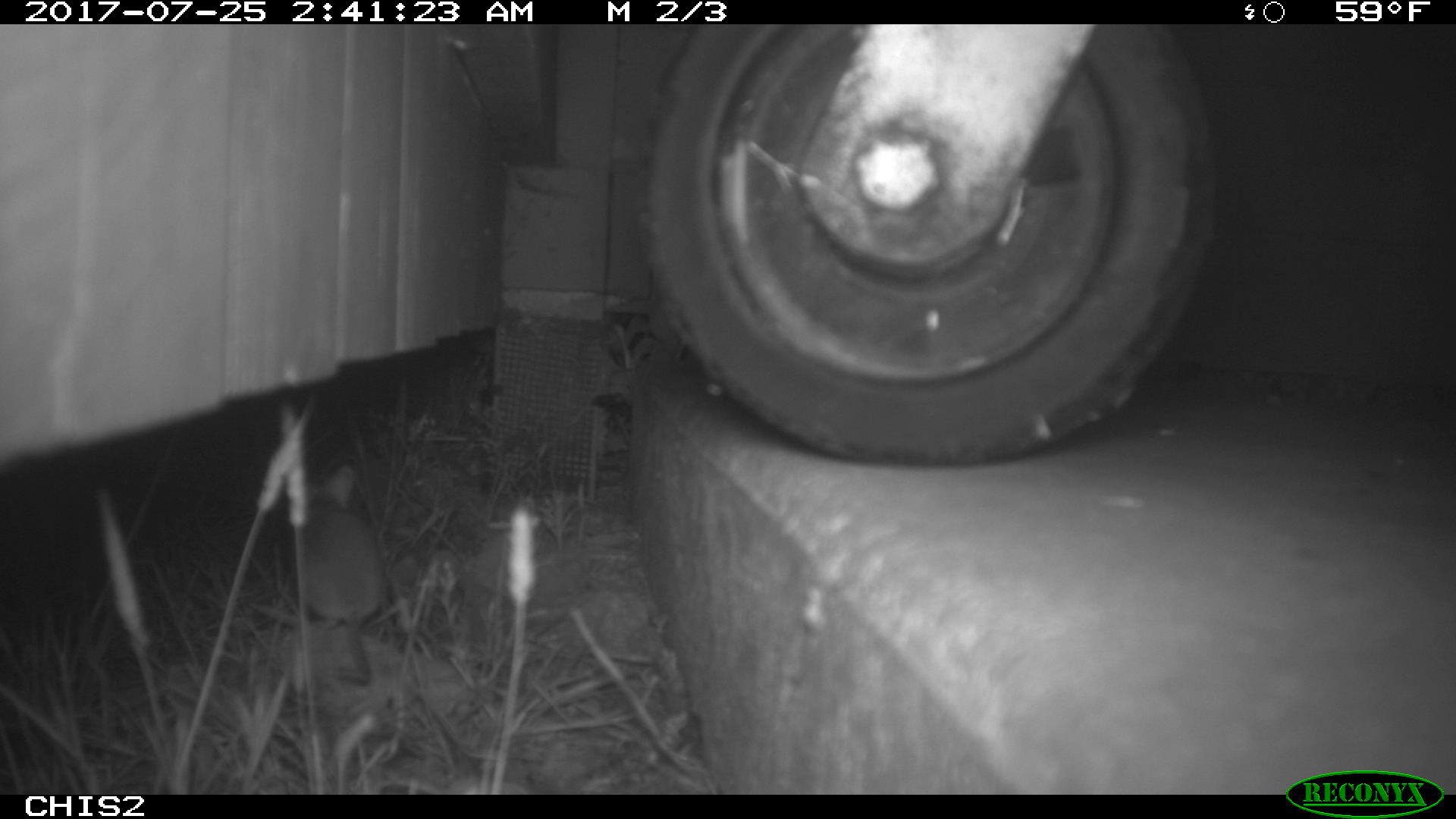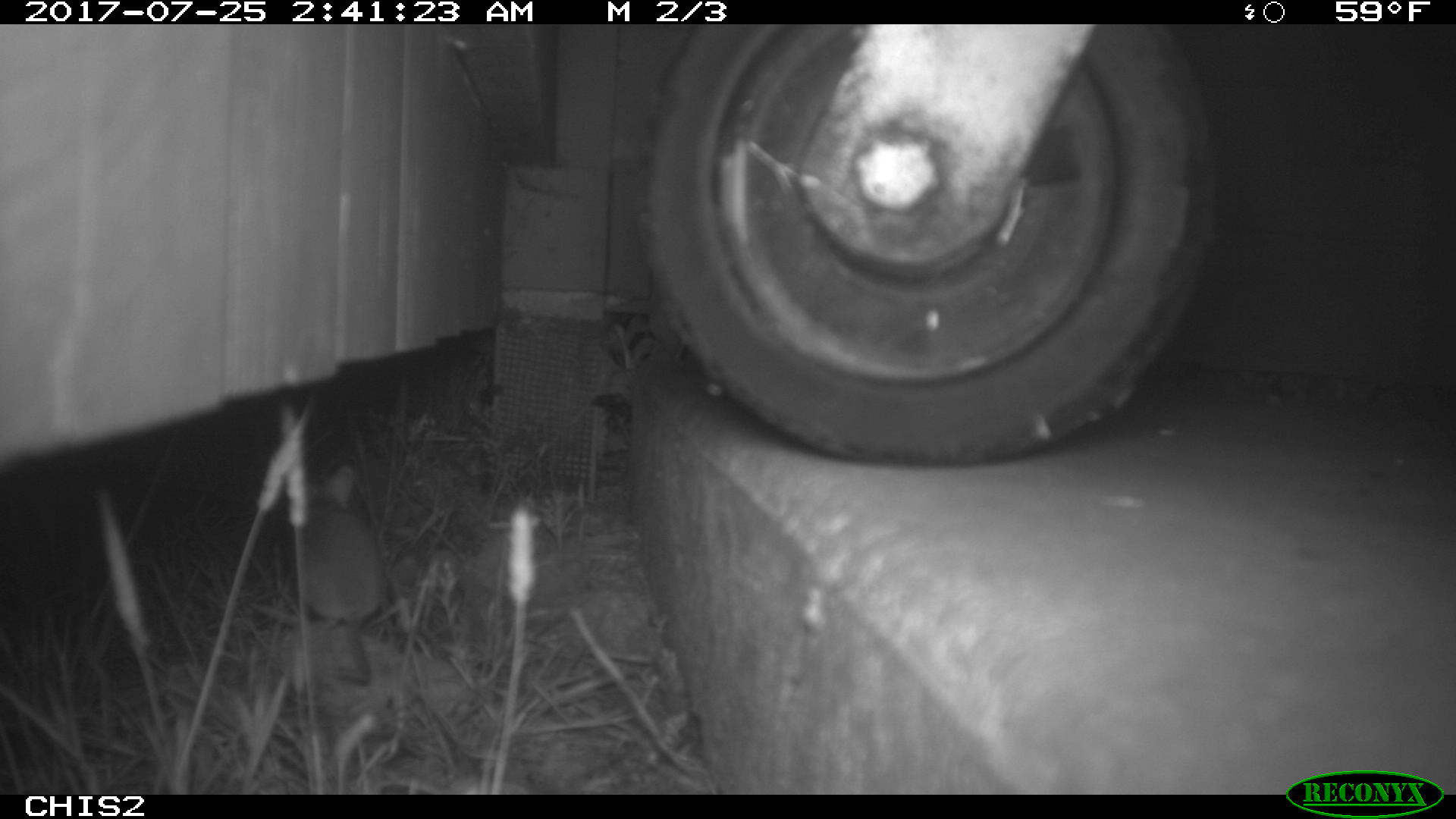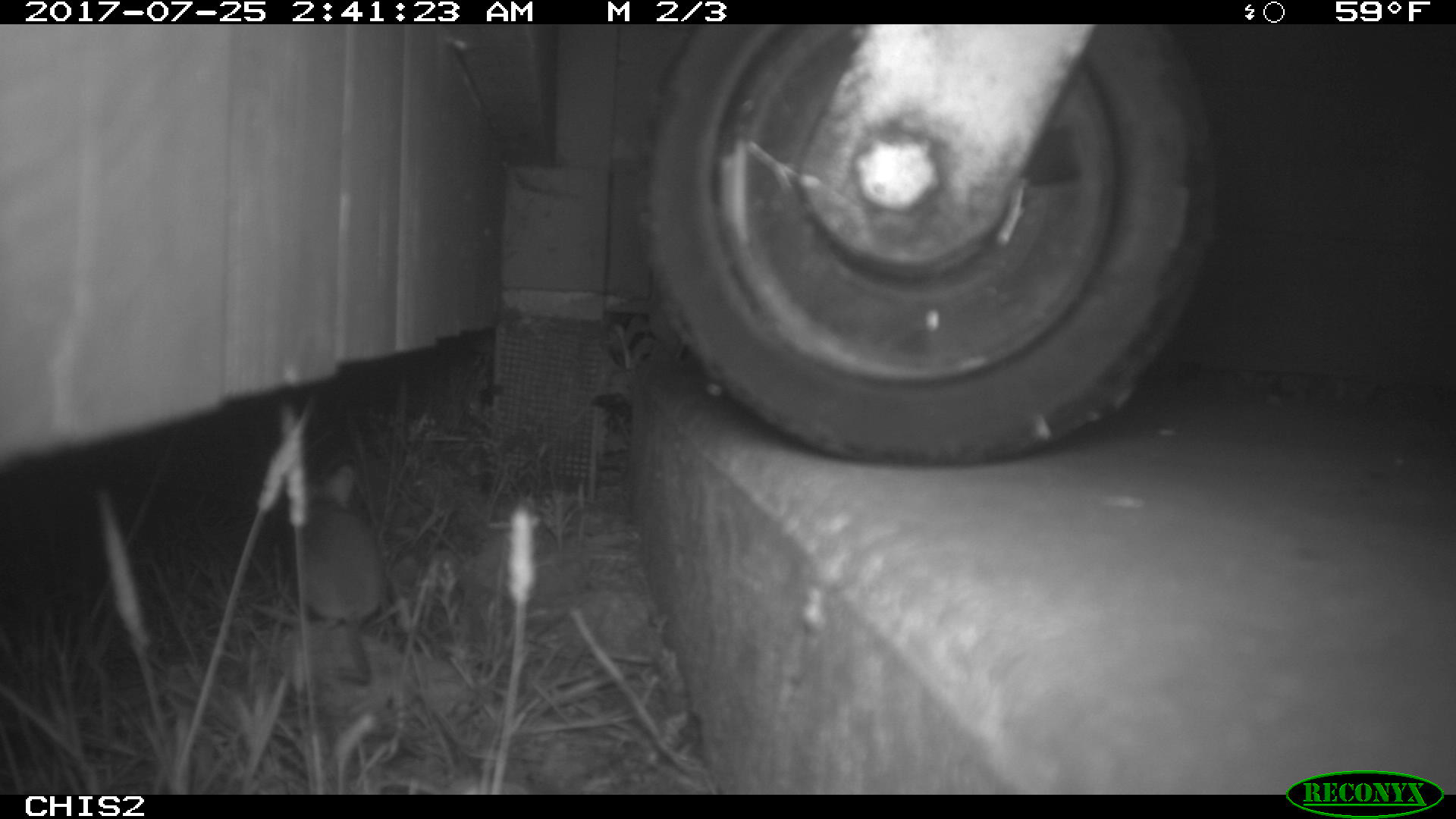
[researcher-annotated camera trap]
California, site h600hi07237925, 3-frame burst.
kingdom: Animalia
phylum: Chordata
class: Mammalia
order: Rodentia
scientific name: Rodentia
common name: rodent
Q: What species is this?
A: Rodent (Rodentia).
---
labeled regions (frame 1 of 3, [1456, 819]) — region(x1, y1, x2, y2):
rodent: region(290, 461, 385, 683)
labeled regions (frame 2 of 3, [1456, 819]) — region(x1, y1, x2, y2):
rodent: region(300, 464, 385, 682)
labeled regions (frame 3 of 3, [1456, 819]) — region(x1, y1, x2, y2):
rodent: region(300, 462, 383, 684)